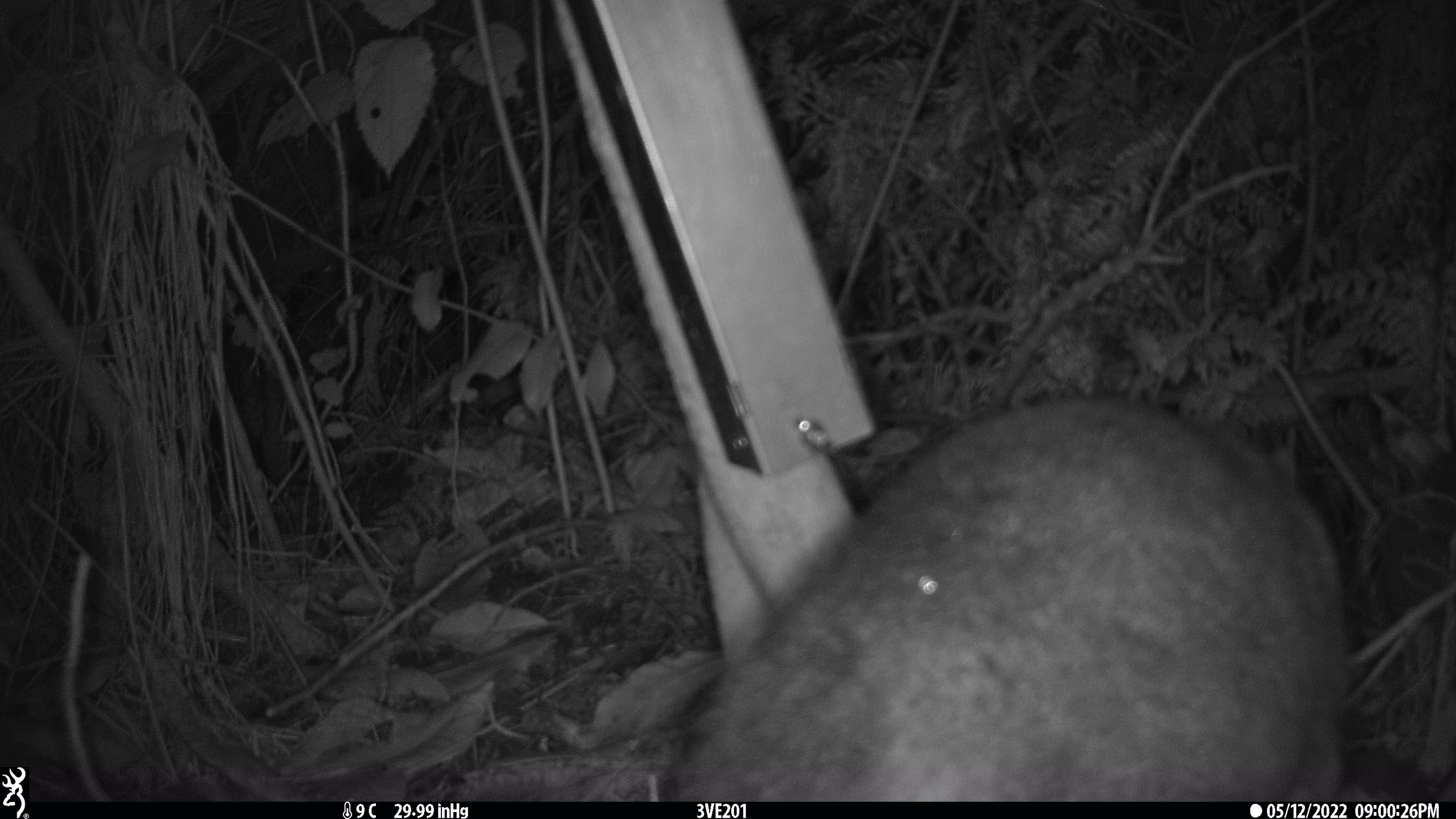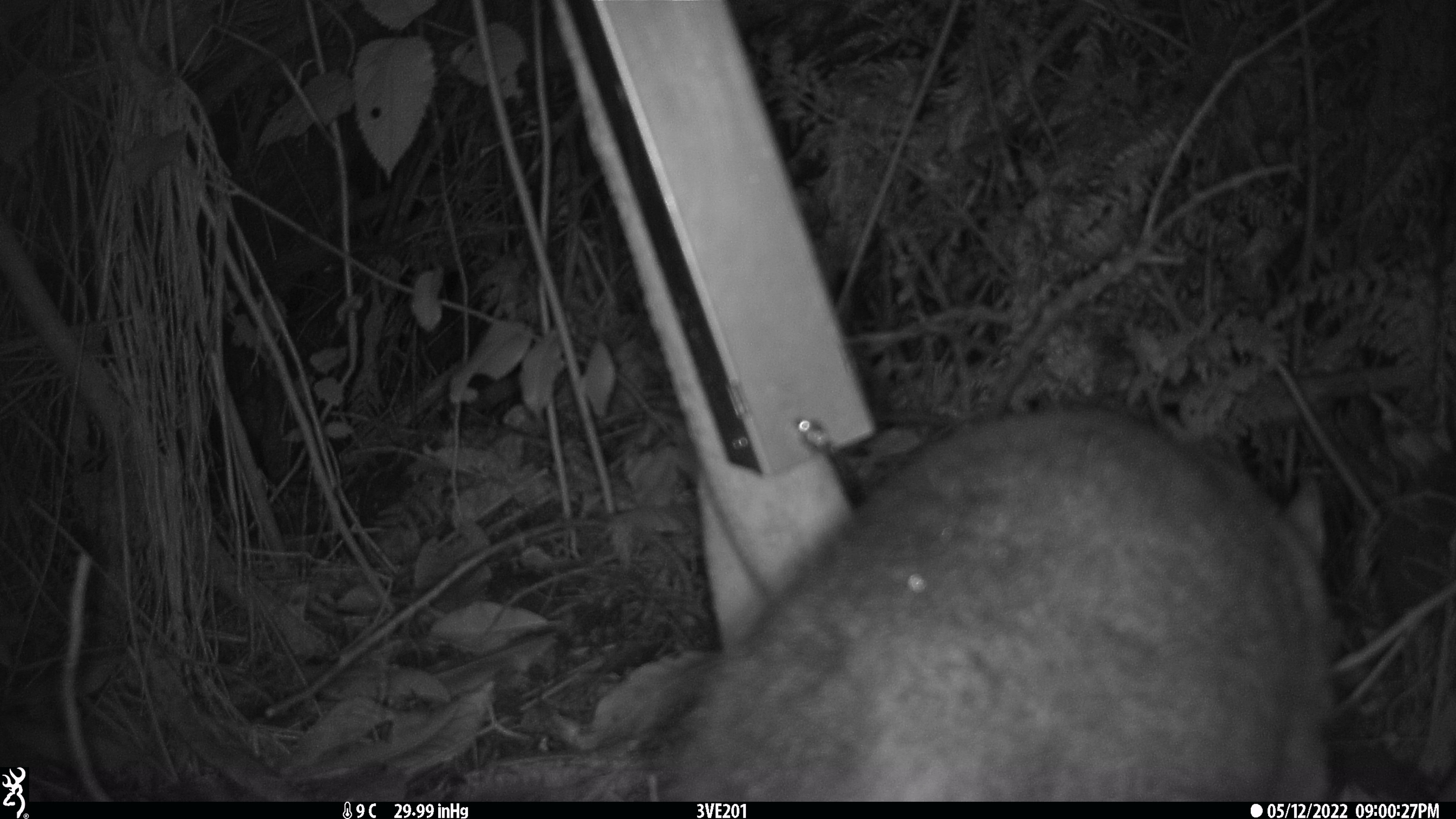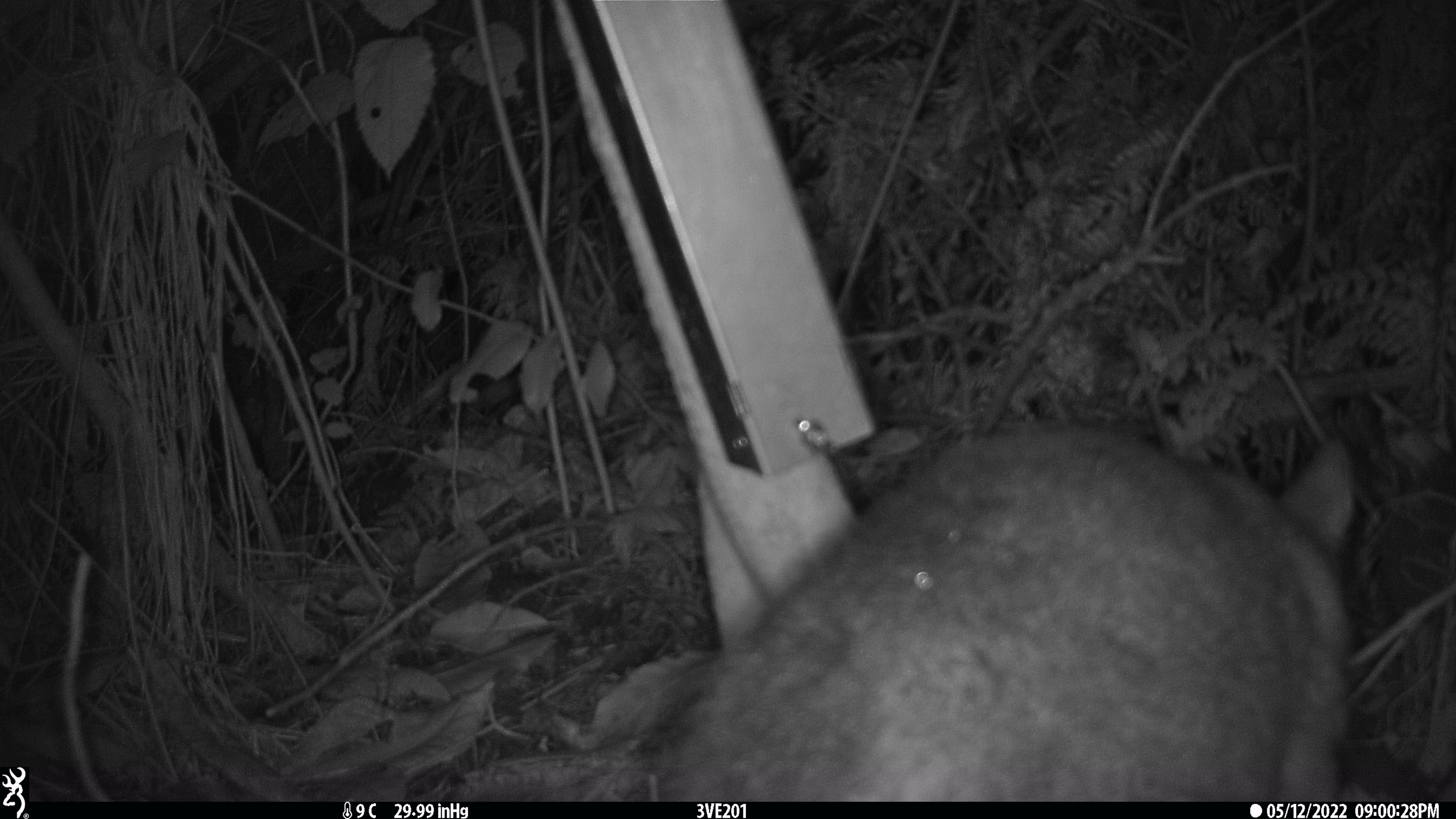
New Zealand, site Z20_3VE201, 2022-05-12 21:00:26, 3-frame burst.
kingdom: Animalia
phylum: Chordata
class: Mammalia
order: Diprotodontia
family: Phalangeridae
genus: Trichosurus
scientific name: Trichosurus vulpecula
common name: common brushtail possum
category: possum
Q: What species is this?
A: Possum (common brushtail possum) (Trichosurus vulpecula).